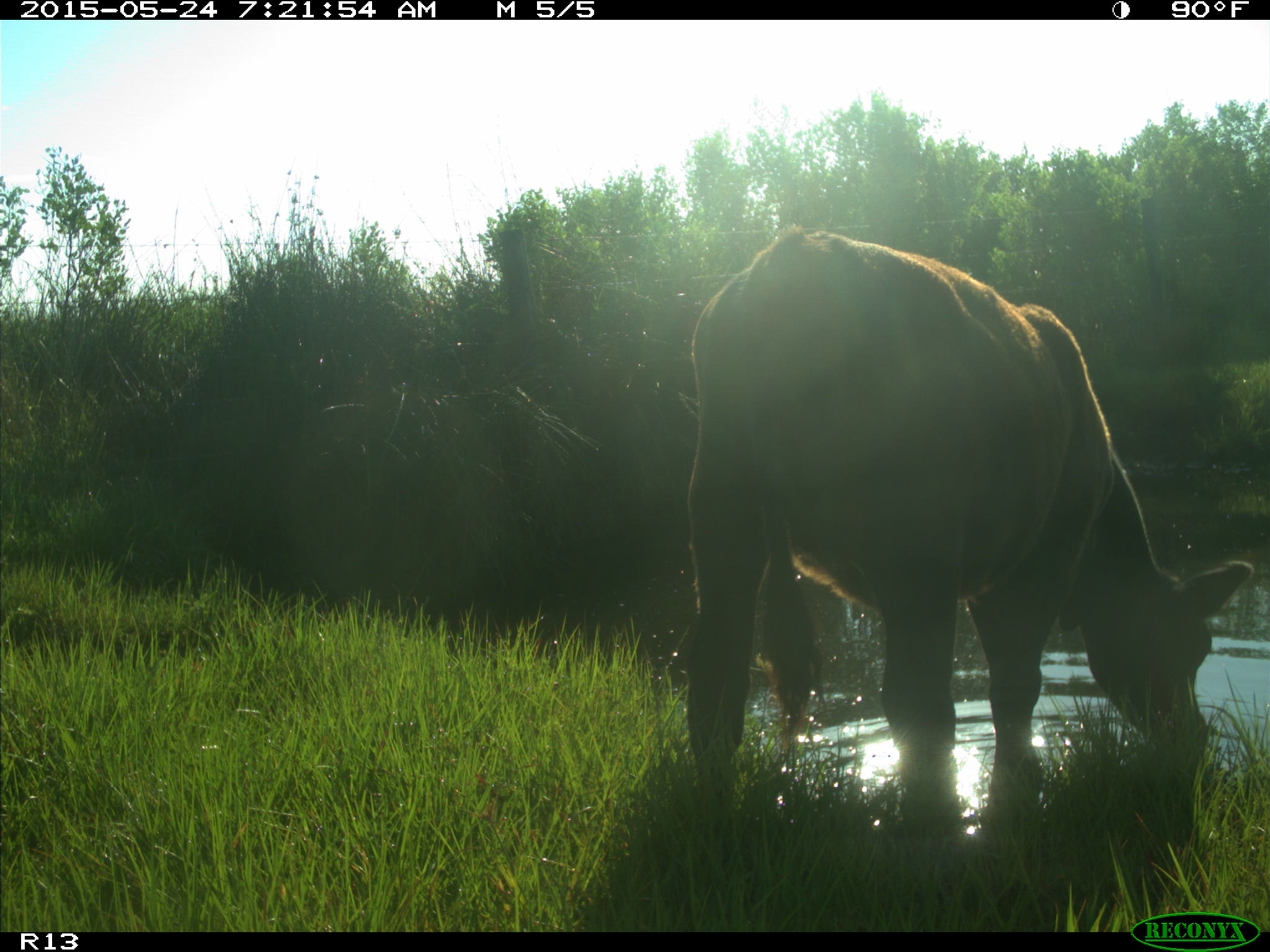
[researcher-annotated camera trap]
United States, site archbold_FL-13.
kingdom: Animalia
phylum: Chordata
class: Mammalia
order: Artiodactyla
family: Bovidae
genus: Bos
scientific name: Bos taurus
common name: domestic cow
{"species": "Bos taurus (domestic cow)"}